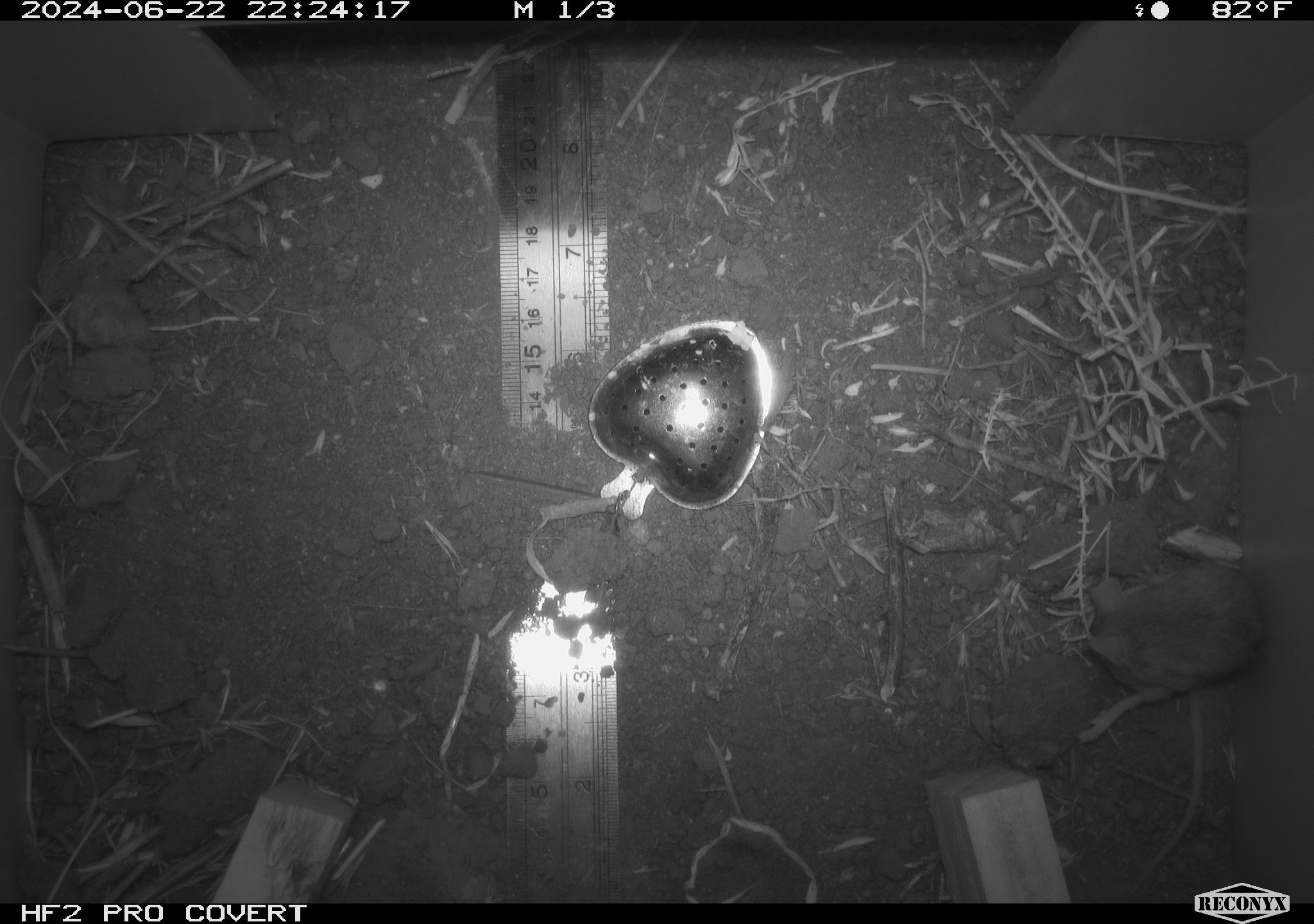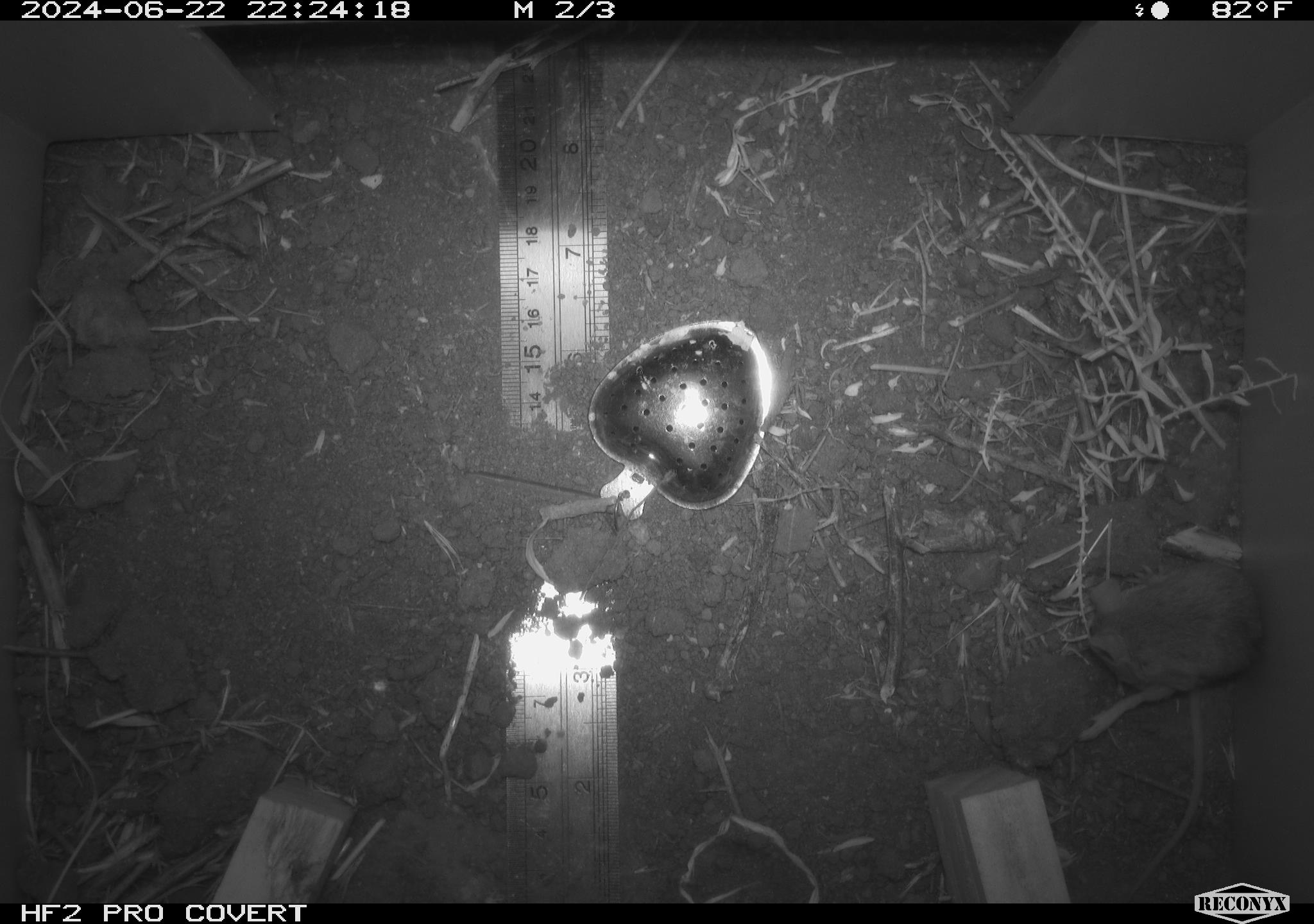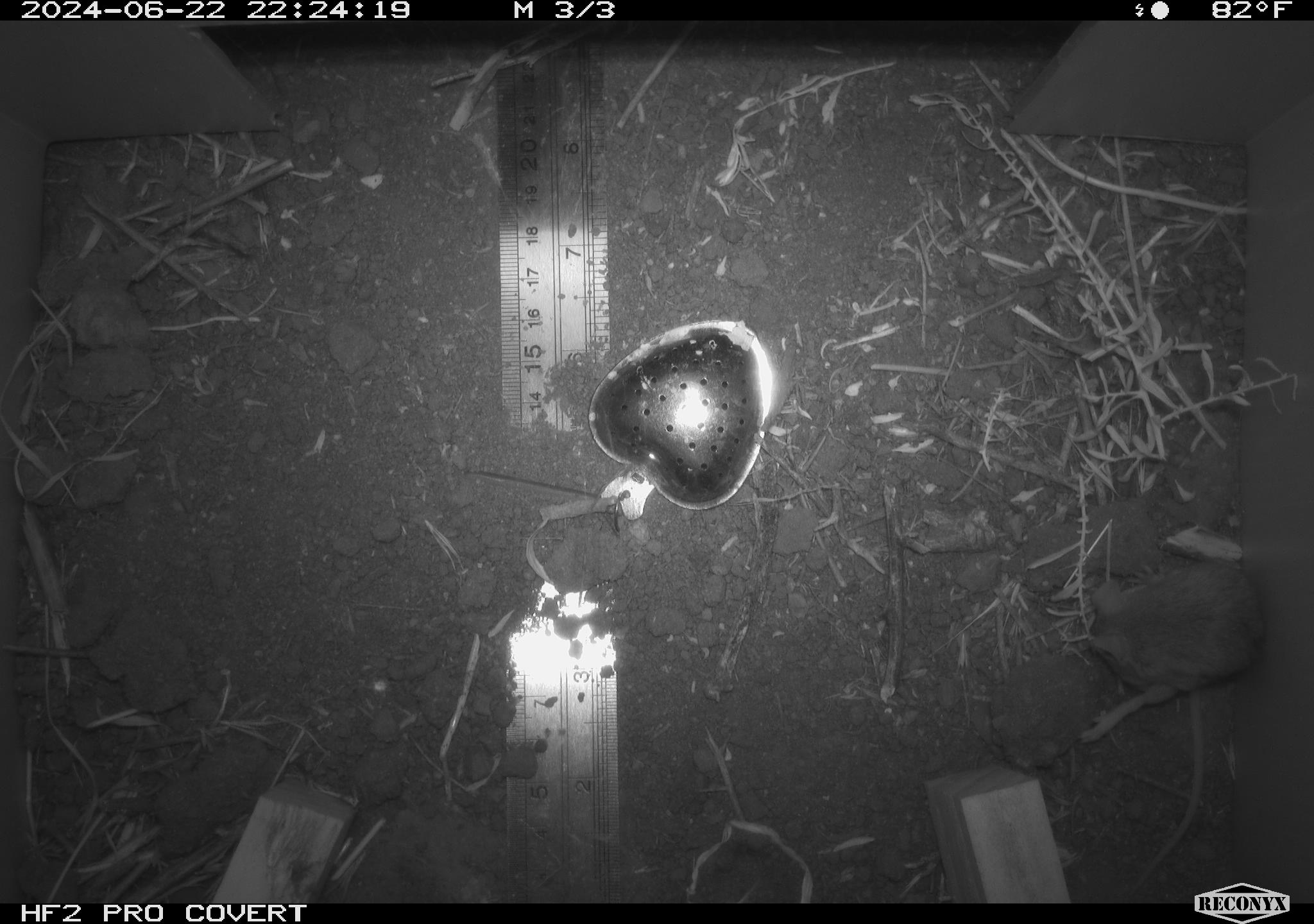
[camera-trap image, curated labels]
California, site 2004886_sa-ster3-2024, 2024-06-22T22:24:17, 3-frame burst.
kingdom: Animalia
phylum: Chordata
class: Mammalia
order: Rodentia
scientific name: Rodentia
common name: mouse species